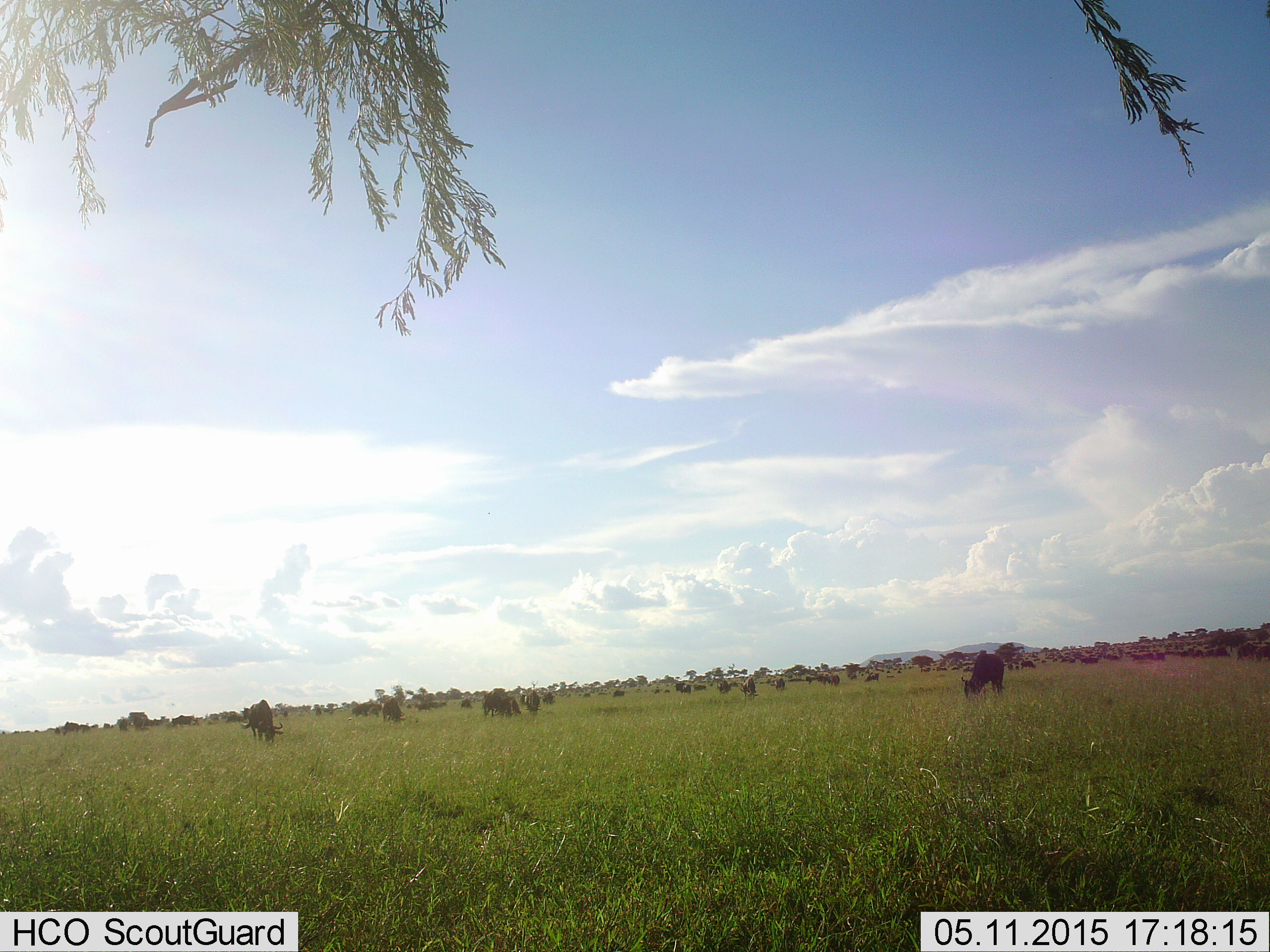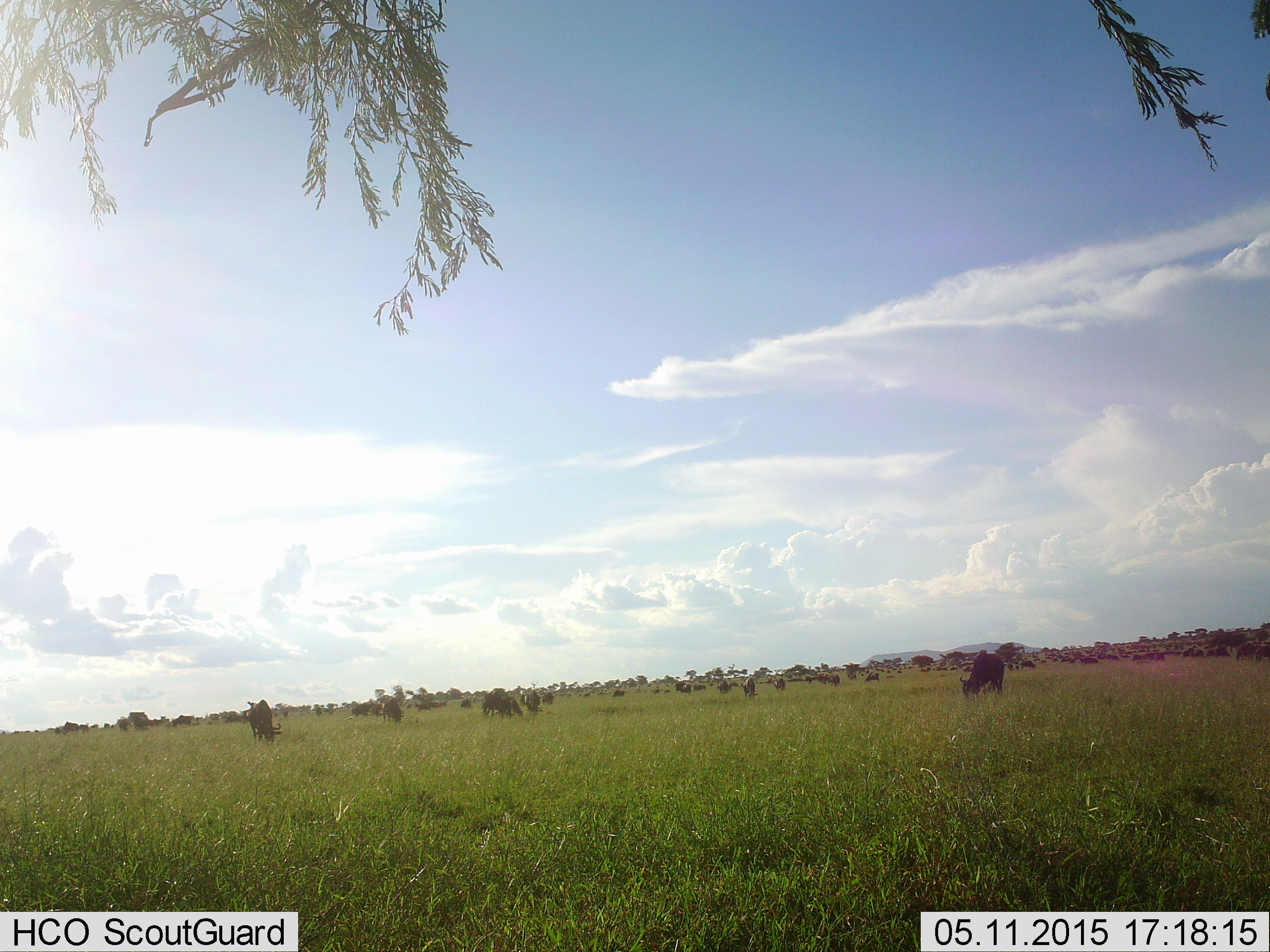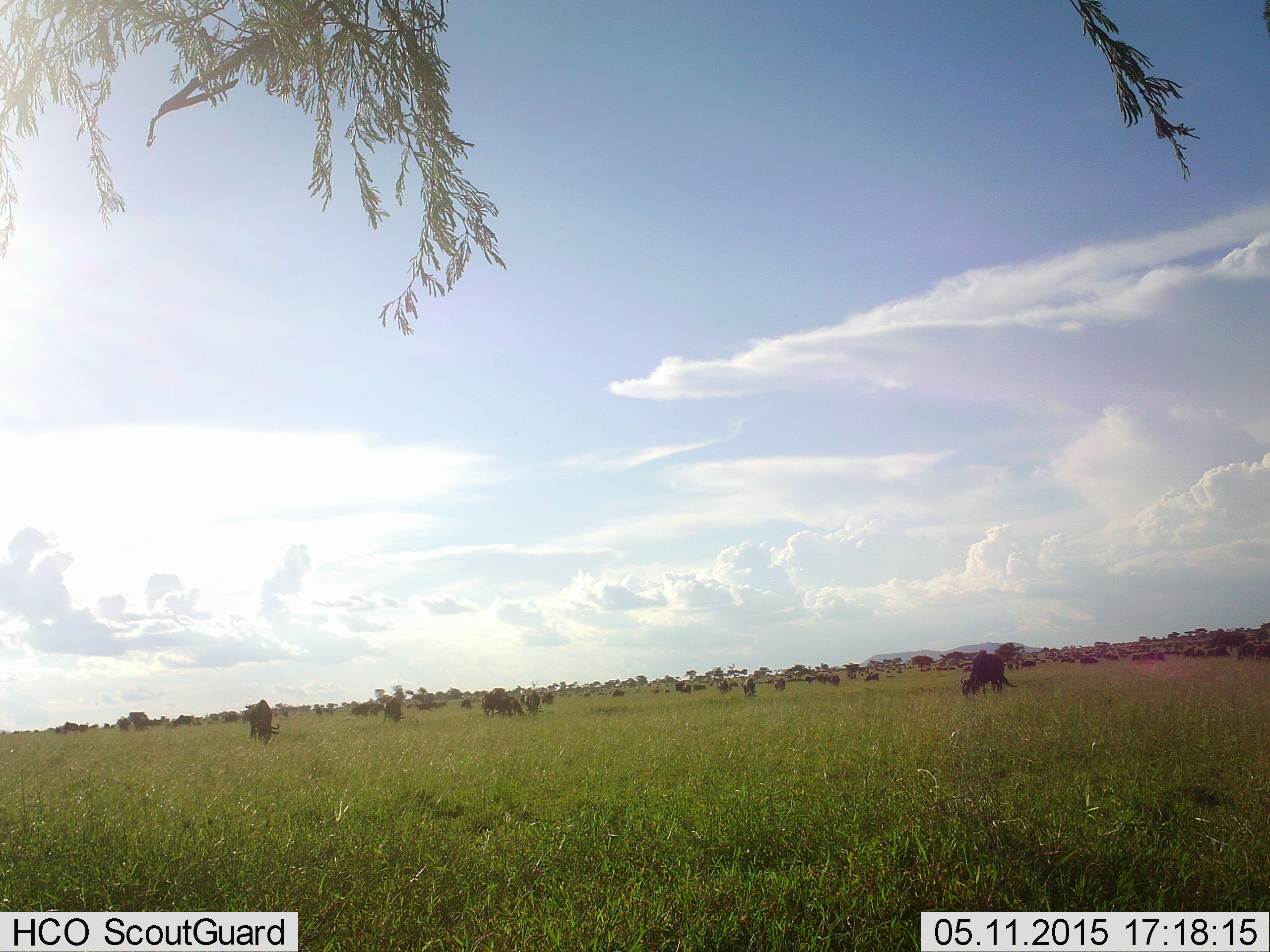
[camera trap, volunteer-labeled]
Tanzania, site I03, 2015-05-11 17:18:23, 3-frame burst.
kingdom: Animalia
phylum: Chordata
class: Mammalia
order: Artiodactyla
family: Bovidae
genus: Connochaetes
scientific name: Connochaetes taurinus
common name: blue wildebeest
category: wildebeest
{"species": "wildebeest (blue wildebeest) (Connochaetes taurinus)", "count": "11-50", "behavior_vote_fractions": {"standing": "30%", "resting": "0%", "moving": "30%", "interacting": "0%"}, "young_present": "0%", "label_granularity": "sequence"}